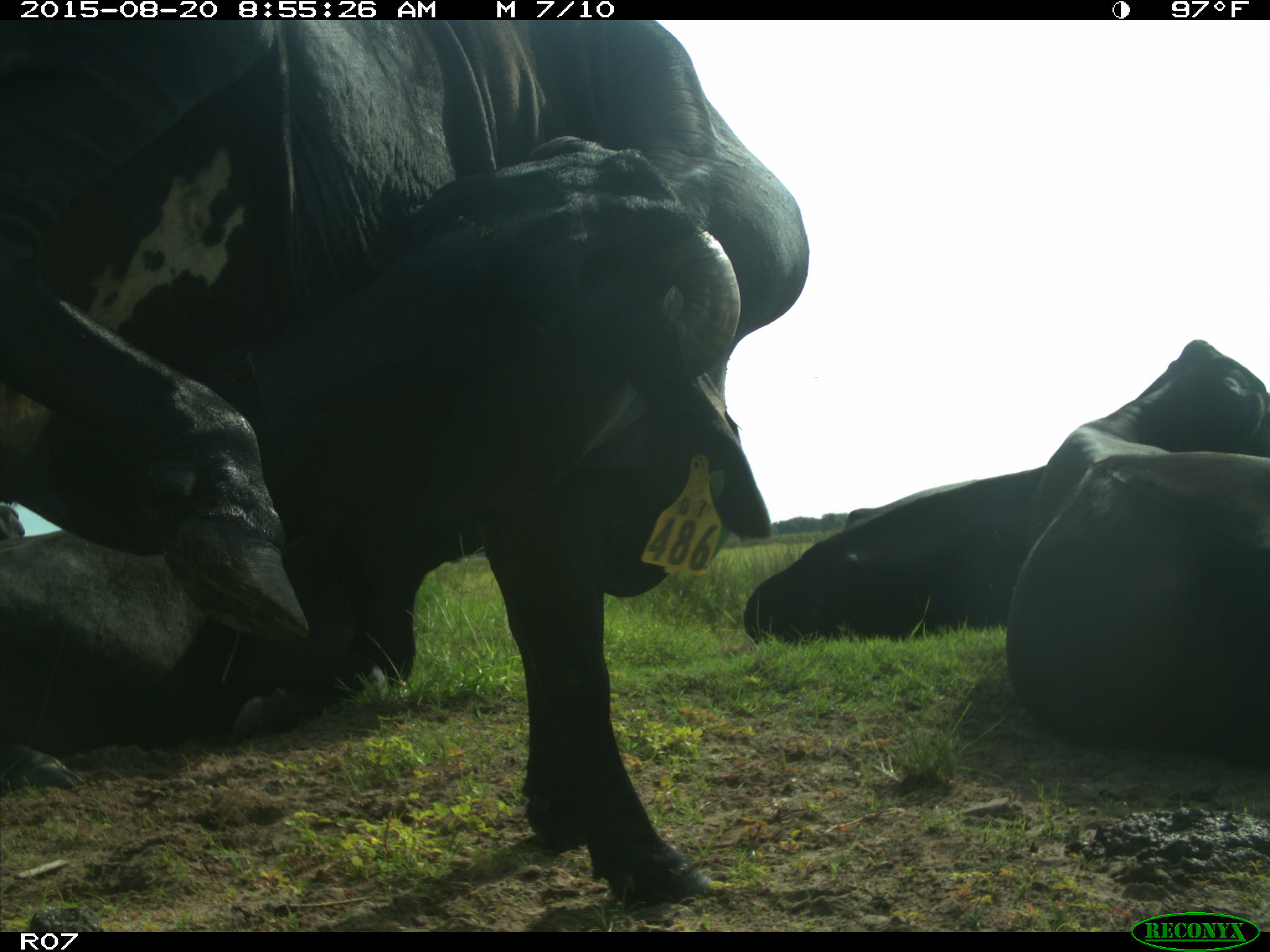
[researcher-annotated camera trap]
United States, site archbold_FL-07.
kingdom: Animalia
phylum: Chordata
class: Mammalia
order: Artiodactyla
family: Bovidae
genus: Bos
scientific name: Bos taurus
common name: domestic cow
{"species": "Bos taurus (domestic cow)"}